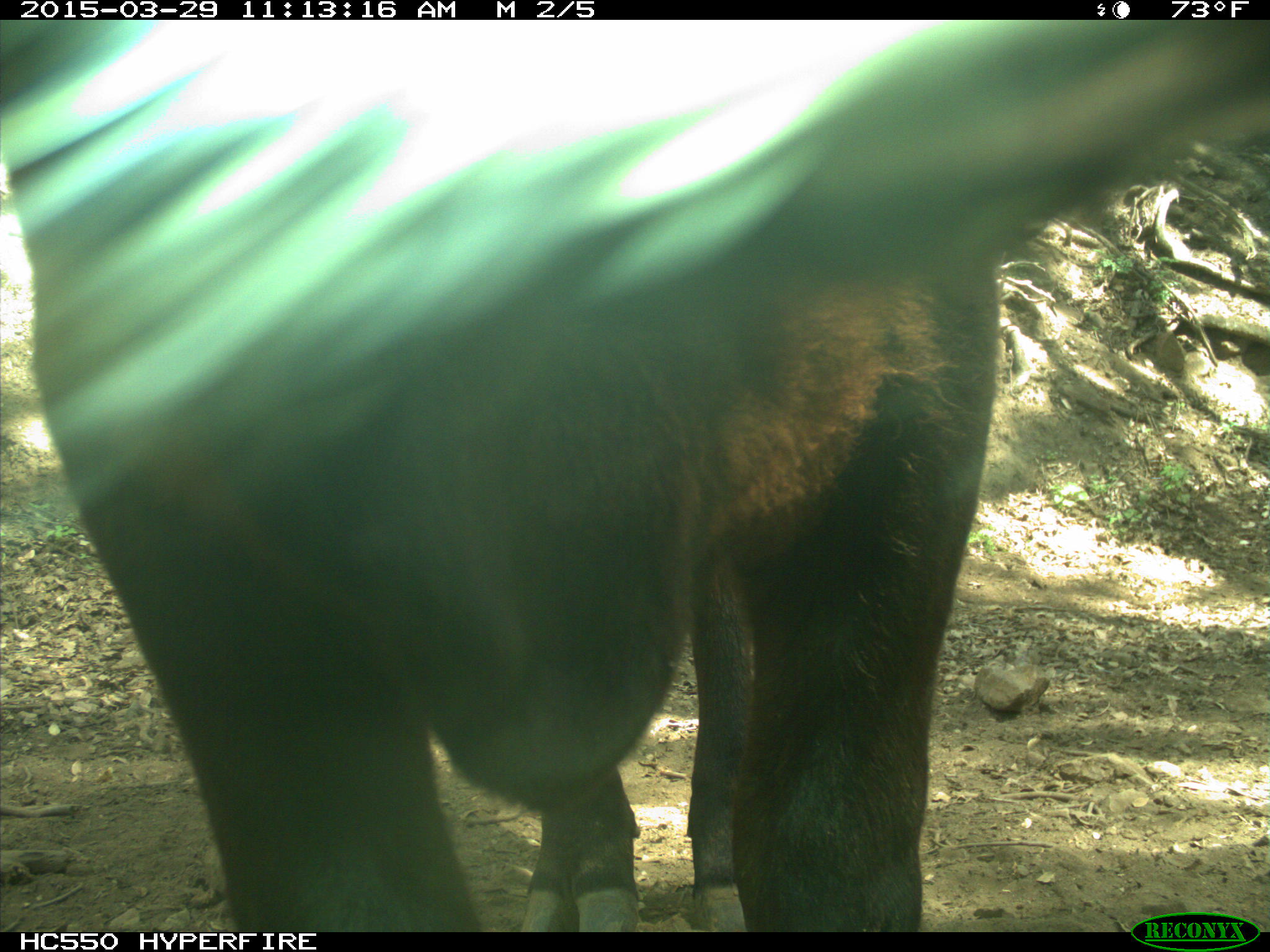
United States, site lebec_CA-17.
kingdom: Animalia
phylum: Chordata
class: Mammalia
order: Artiodactyla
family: Bovidae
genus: Bos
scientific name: Bos taurus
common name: domestic cow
Bos taurus (domestic cow).